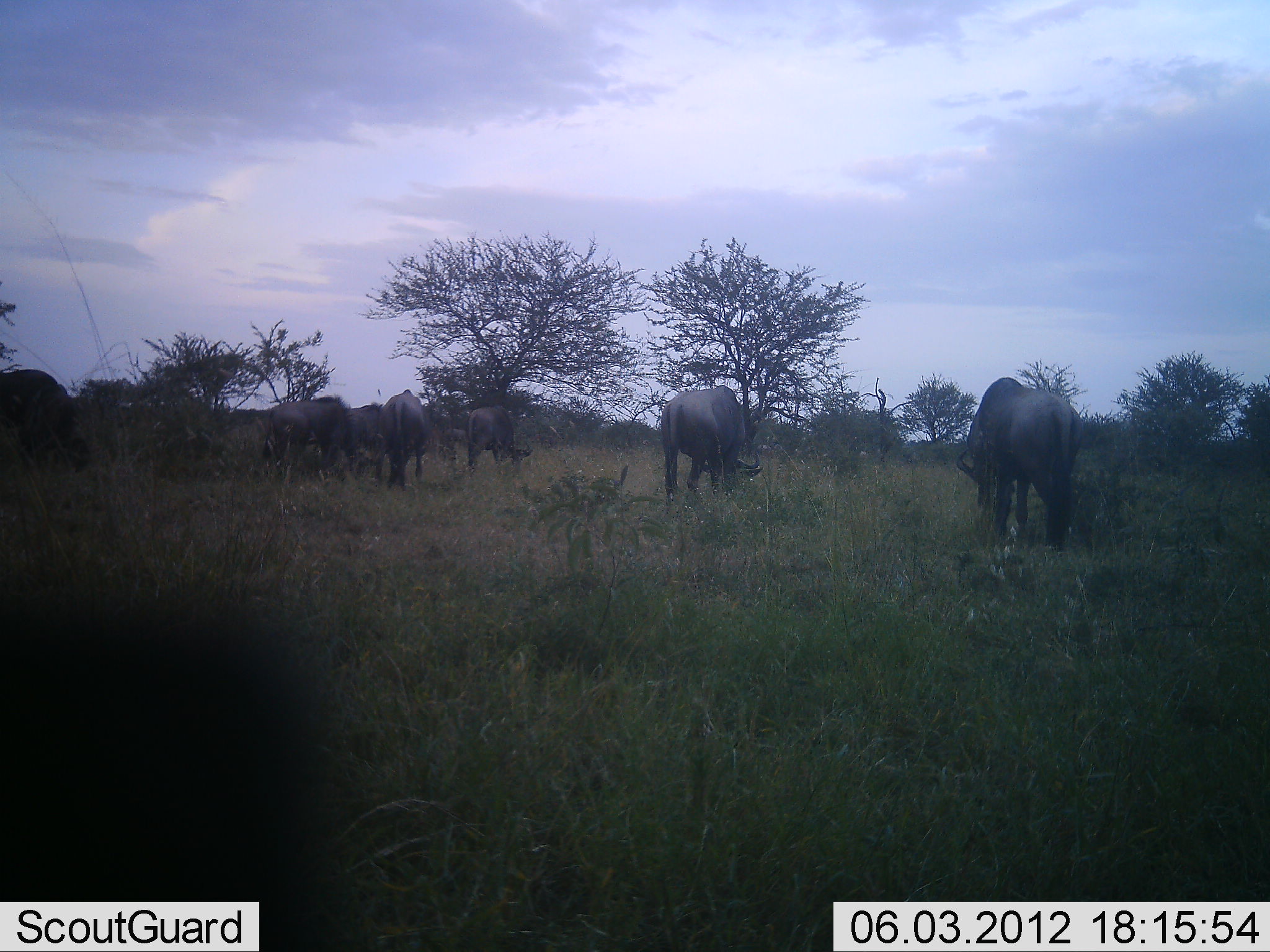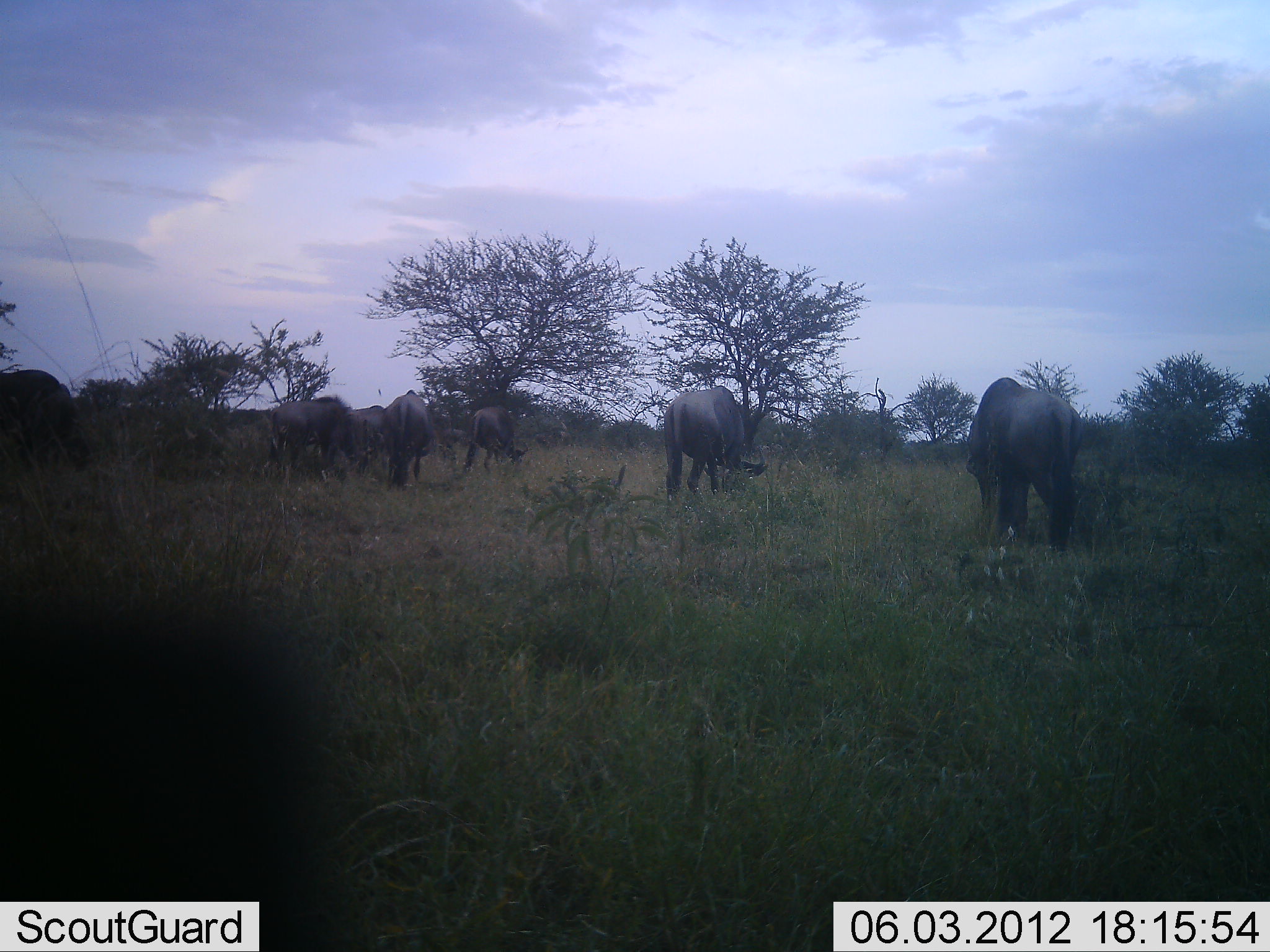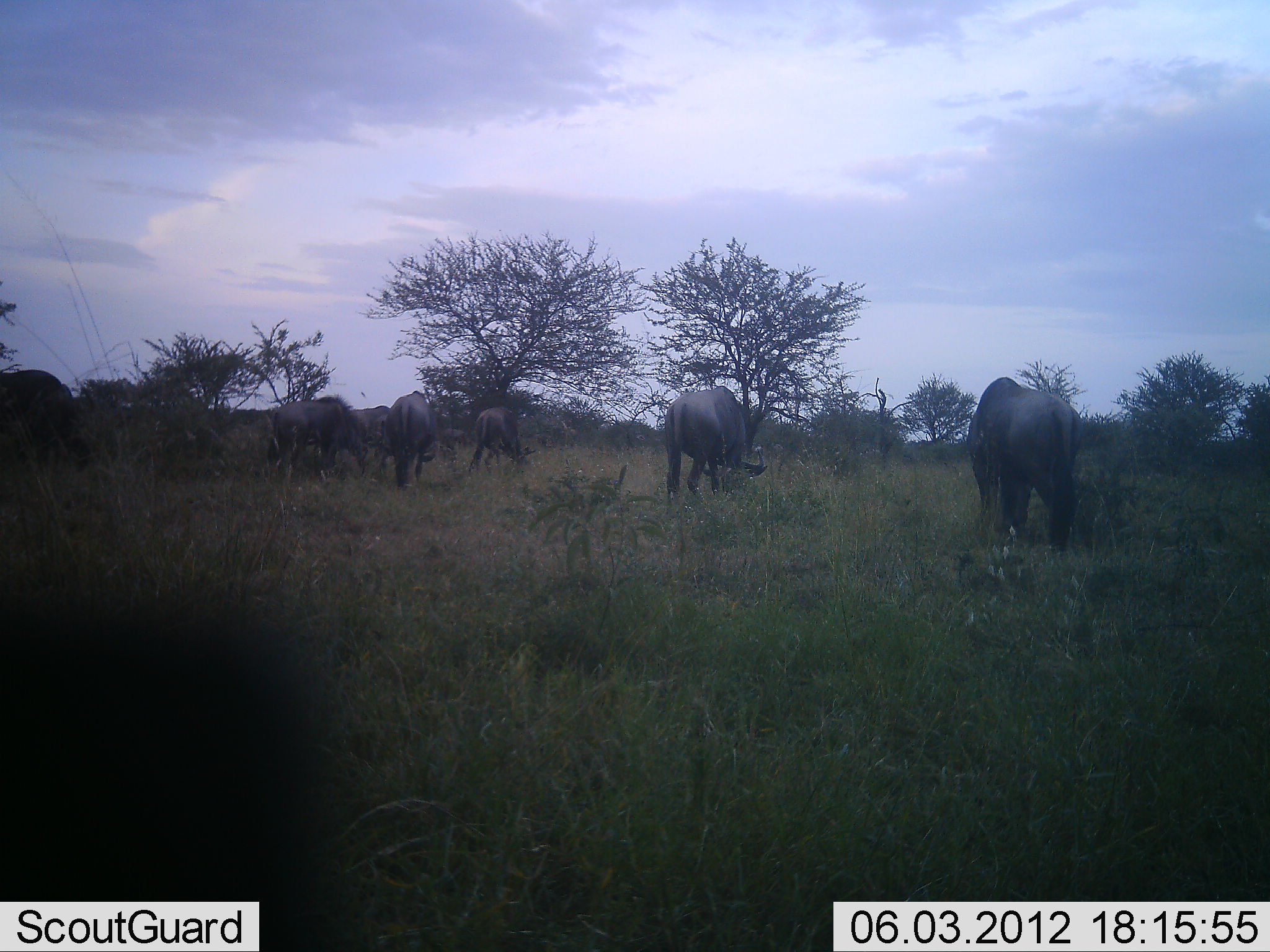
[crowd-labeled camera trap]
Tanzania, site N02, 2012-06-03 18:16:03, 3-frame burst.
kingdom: Animalia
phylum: Chordata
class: Mammalia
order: Artiodactyla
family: Bovidae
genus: Connochaetes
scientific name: Connochaetes taurinus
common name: blue wildebeest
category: wildebeest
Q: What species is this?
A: Wildebeest (blue wildebeest) (Connochaetes taurinus).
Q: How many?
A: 8.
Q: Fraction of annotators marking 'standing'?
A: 20%.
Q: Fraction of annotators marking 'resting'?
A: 0%.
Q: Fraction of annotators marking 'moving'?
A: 0%.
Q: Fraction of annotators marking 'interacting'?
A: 0%.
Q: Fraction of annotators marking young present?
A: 0%.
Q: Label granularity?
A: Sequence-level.